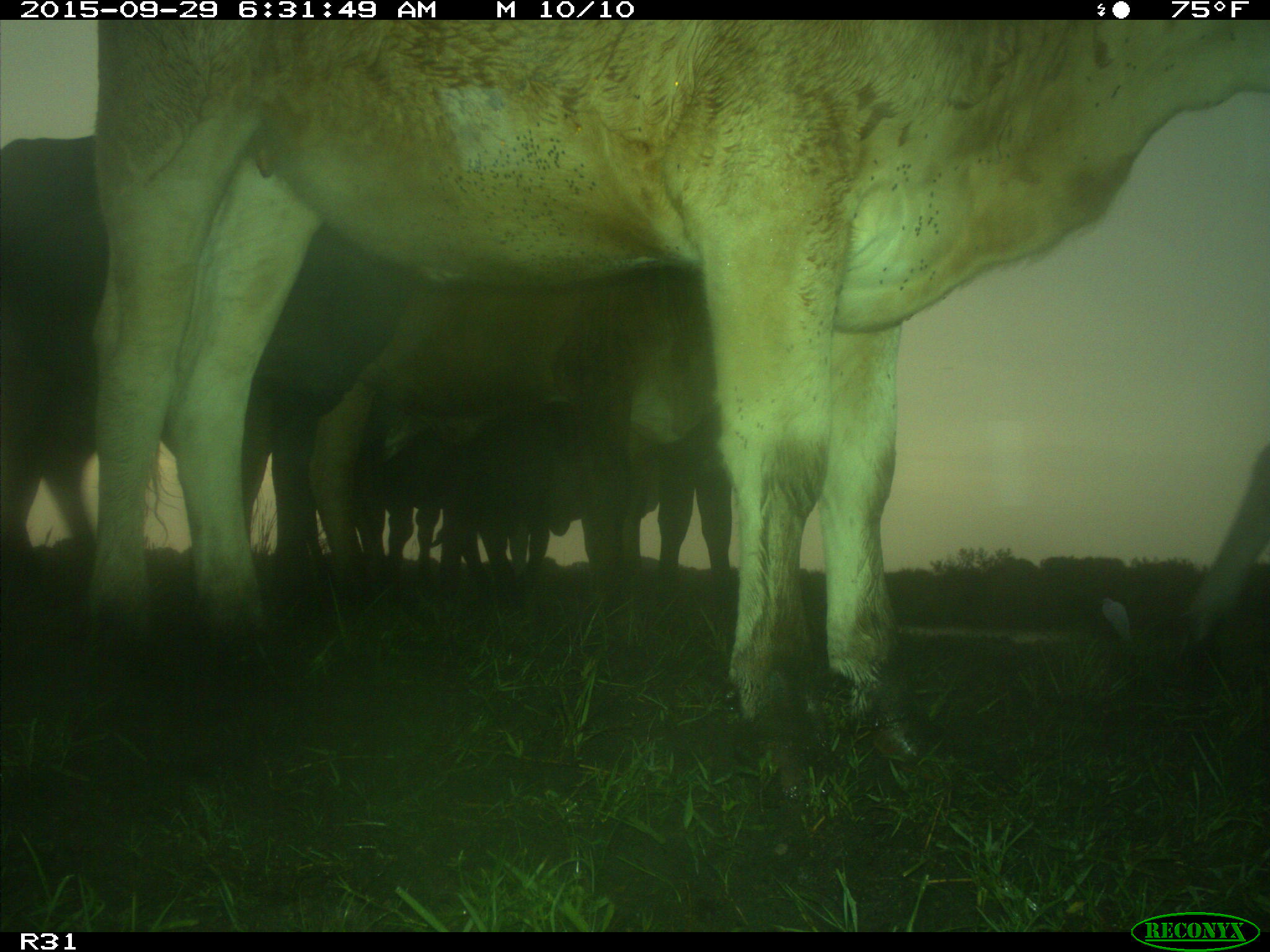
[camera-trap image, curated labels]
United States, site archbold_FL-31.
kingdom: Animalia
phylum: Chordata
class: Mammalia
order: Artiodactyla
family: Bovidae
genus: Bos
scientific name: Bos taurus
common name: domestic cow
Bos taurus (domestic cow).